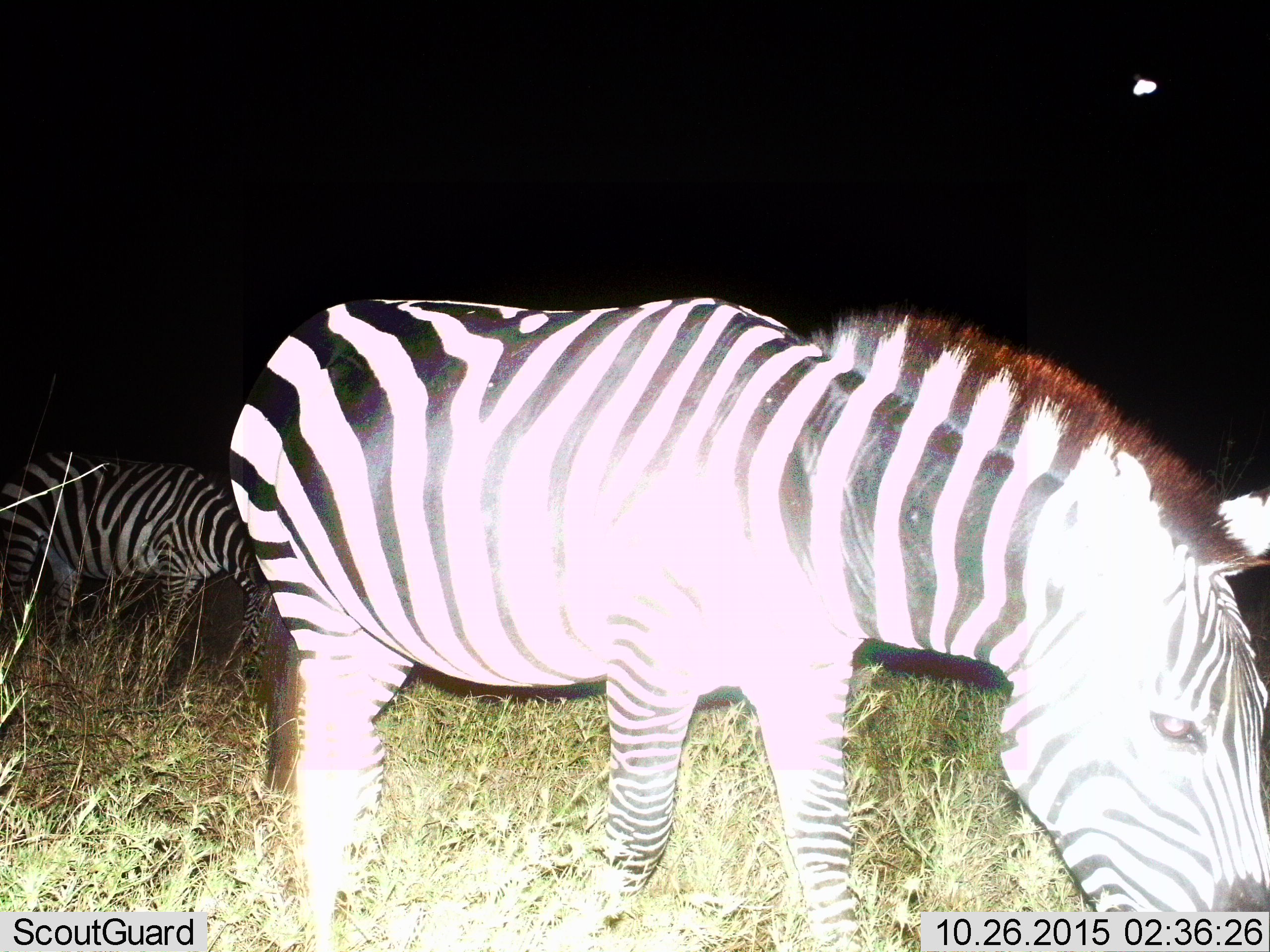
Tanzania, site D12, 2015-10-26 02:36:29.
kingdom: Animalia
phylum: Chordata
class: Mammalia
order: Perissodactyla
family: Equidae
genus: Equus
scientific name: Equus quagga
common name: plains zebra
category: zebra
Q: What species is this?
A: Zebra (plains zebra) (Equus quagga).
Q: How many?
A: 2.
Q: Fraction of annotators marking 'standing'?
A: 28%.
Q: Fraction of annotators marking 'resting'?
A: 0%.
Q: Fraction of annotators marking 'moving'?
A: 22%.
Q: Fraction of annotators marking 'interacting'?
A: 0%.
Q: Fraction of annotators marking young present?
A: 0%.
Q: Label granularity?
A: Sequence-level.